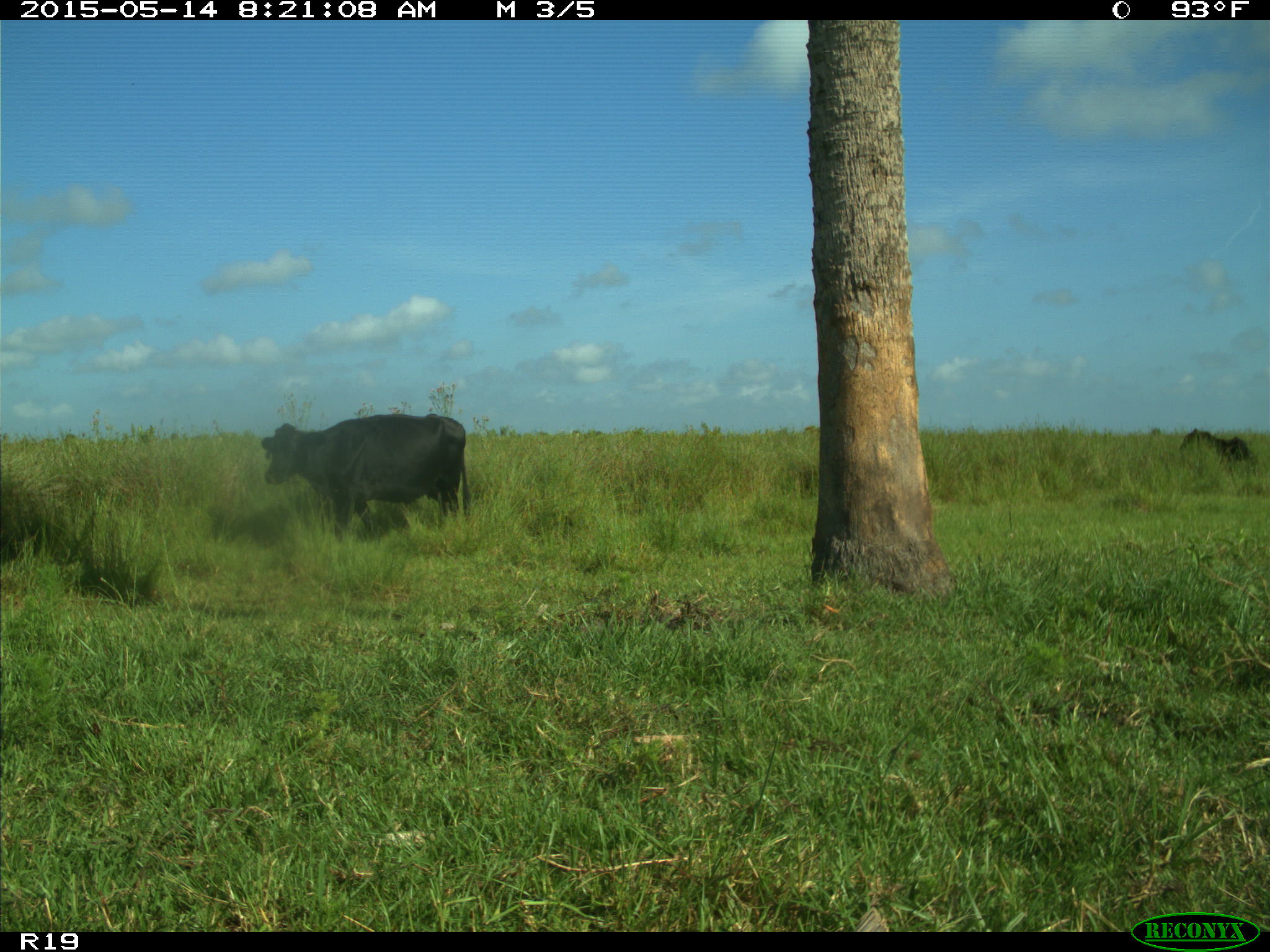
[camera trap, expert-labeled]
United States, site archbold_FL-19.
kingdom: Animalia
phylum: Chordata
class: Mammalia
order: Artiodactyla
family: Bovidae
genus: Bos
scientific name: Bos taurus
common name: domestic cow